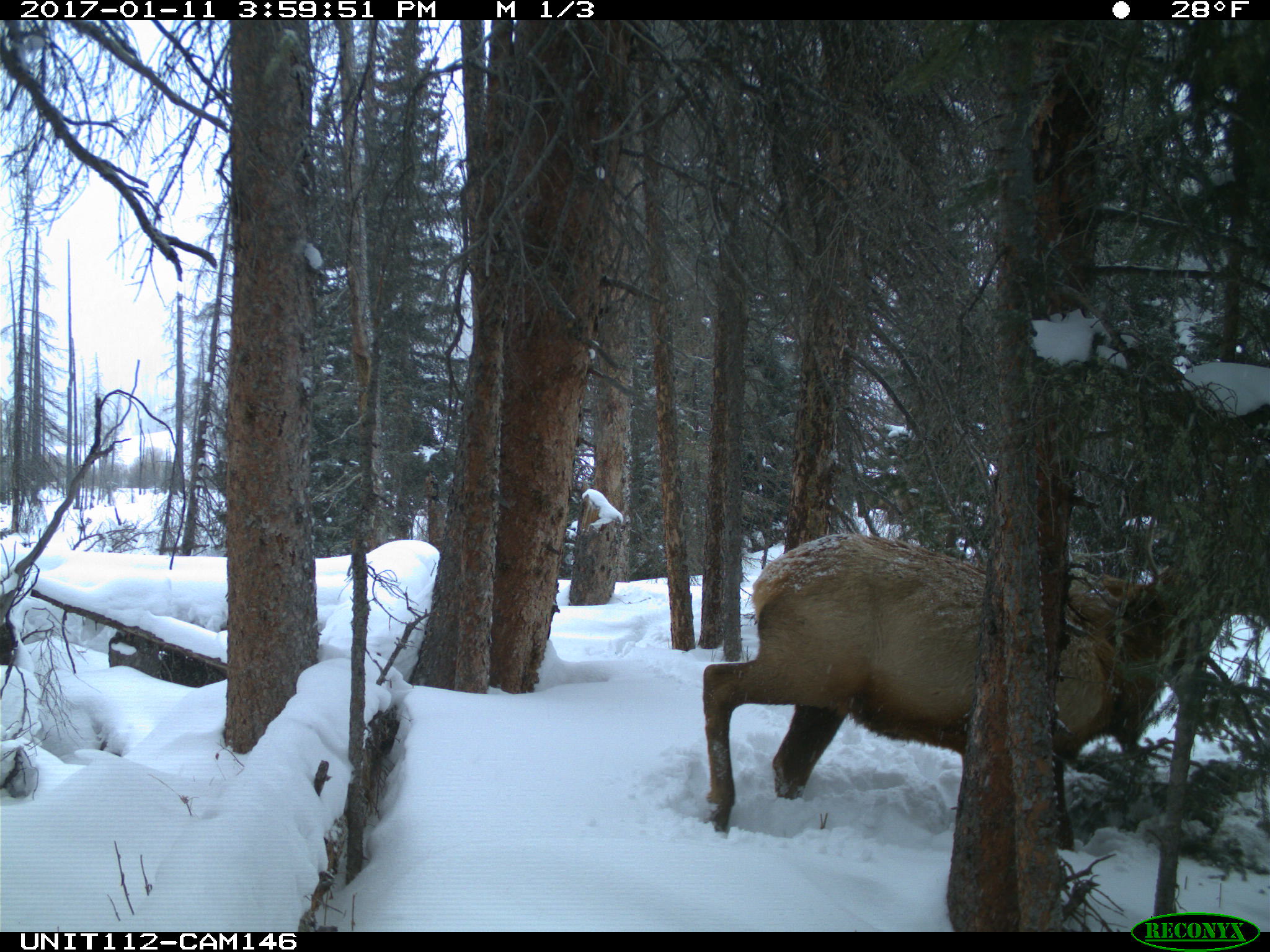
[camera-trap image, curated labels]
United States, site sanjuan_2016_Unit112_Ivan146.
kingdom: Animalia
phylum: Chordata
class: Mammalia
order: Artiodactyla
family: Cervidae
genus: Cervus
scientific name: Cervus elaphus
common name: red deer